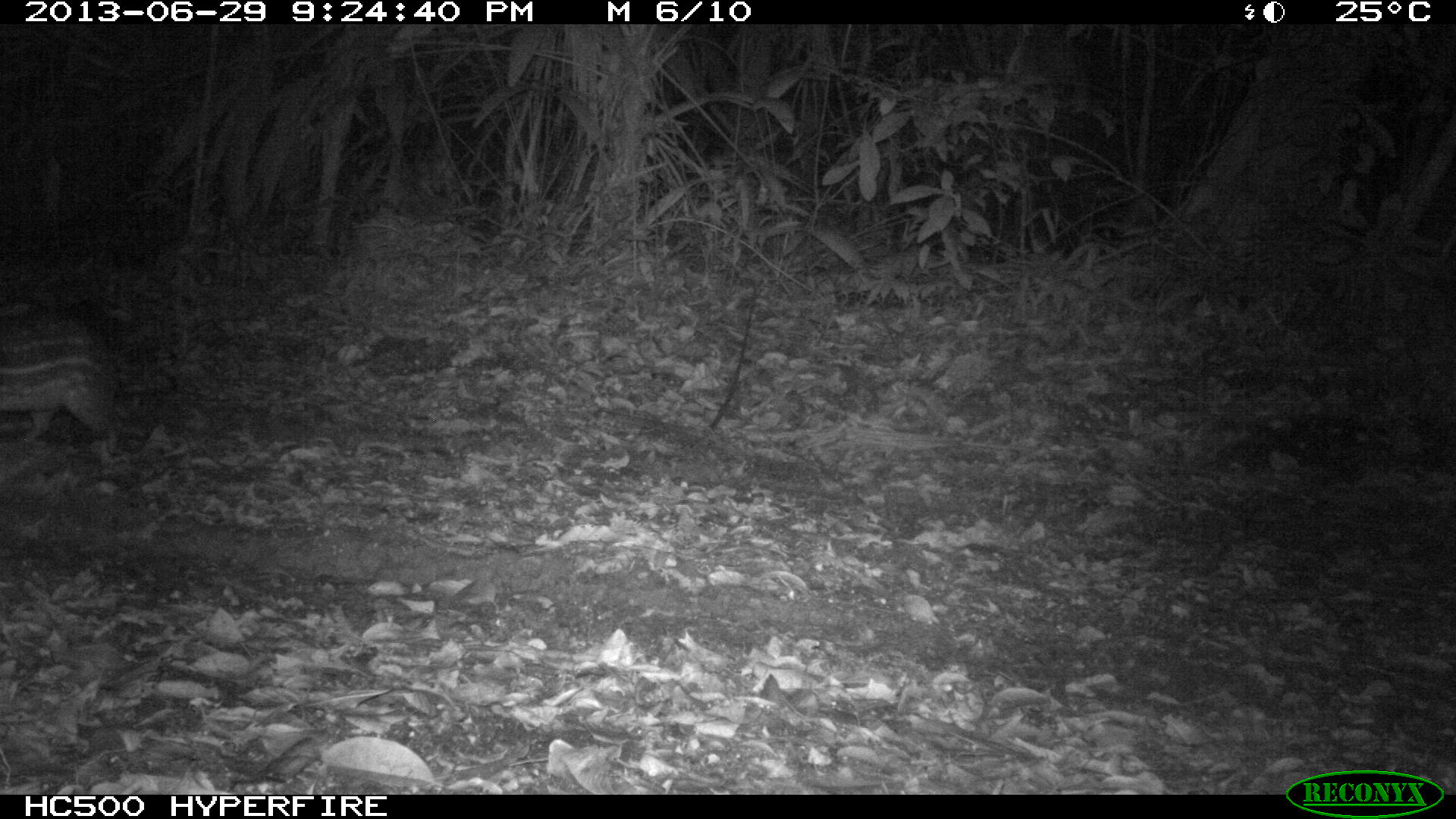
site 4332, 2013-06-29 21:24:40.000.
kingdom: Animalia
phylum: Chordata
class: Mammalia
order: Rodentia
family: Cuniculidae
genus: Cuniculus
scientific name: Cuniculus paca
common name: lowland paca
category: agouti paca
Agouti paca (lowland paca) (Cuniculus paca), count 1.